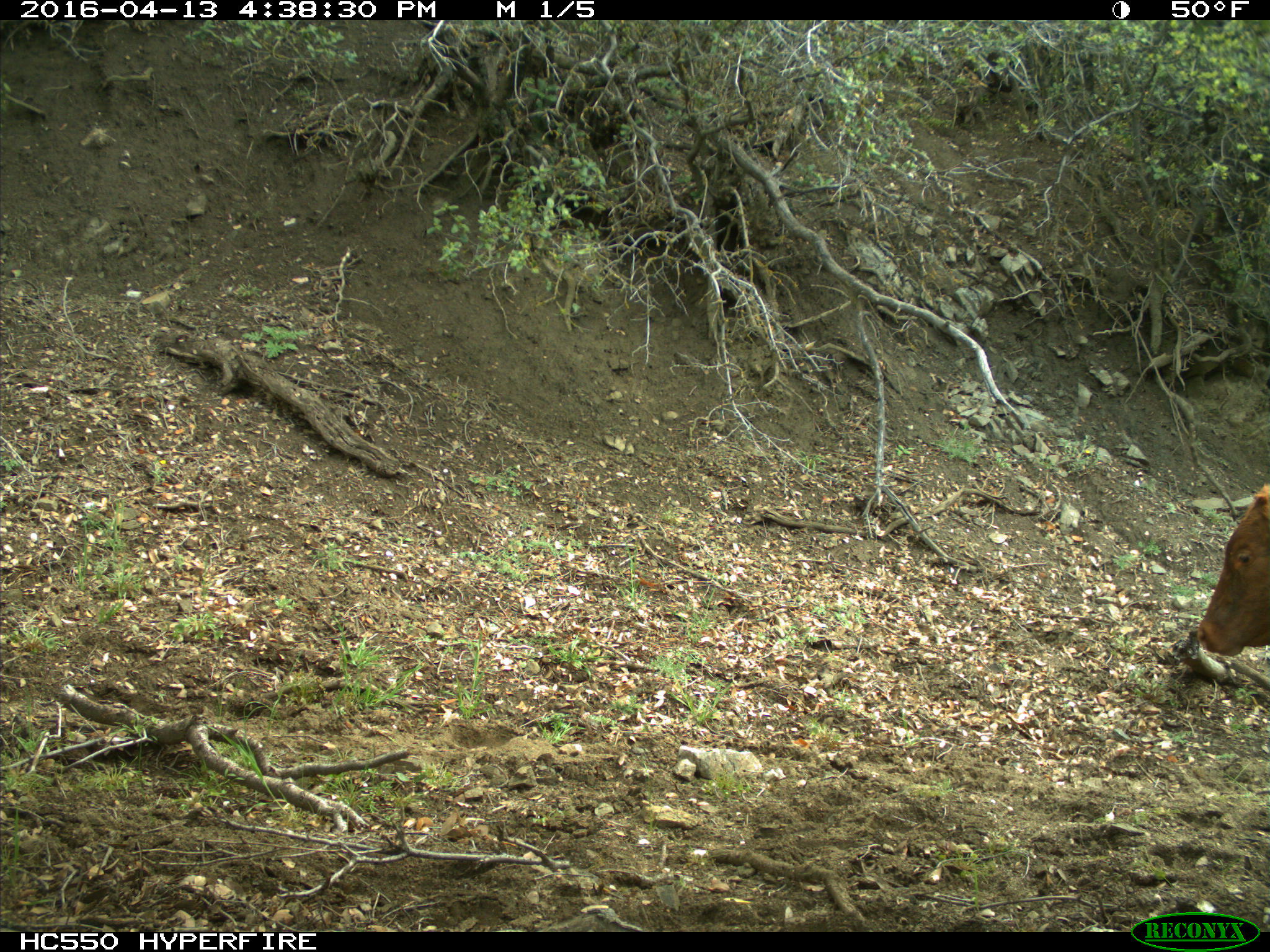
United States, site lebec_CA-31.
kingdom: Animalia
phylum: Chordata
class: Mammalia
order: Artiodactyla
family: Bovidae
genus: Bos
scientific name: Bos taurus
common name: domestic cow